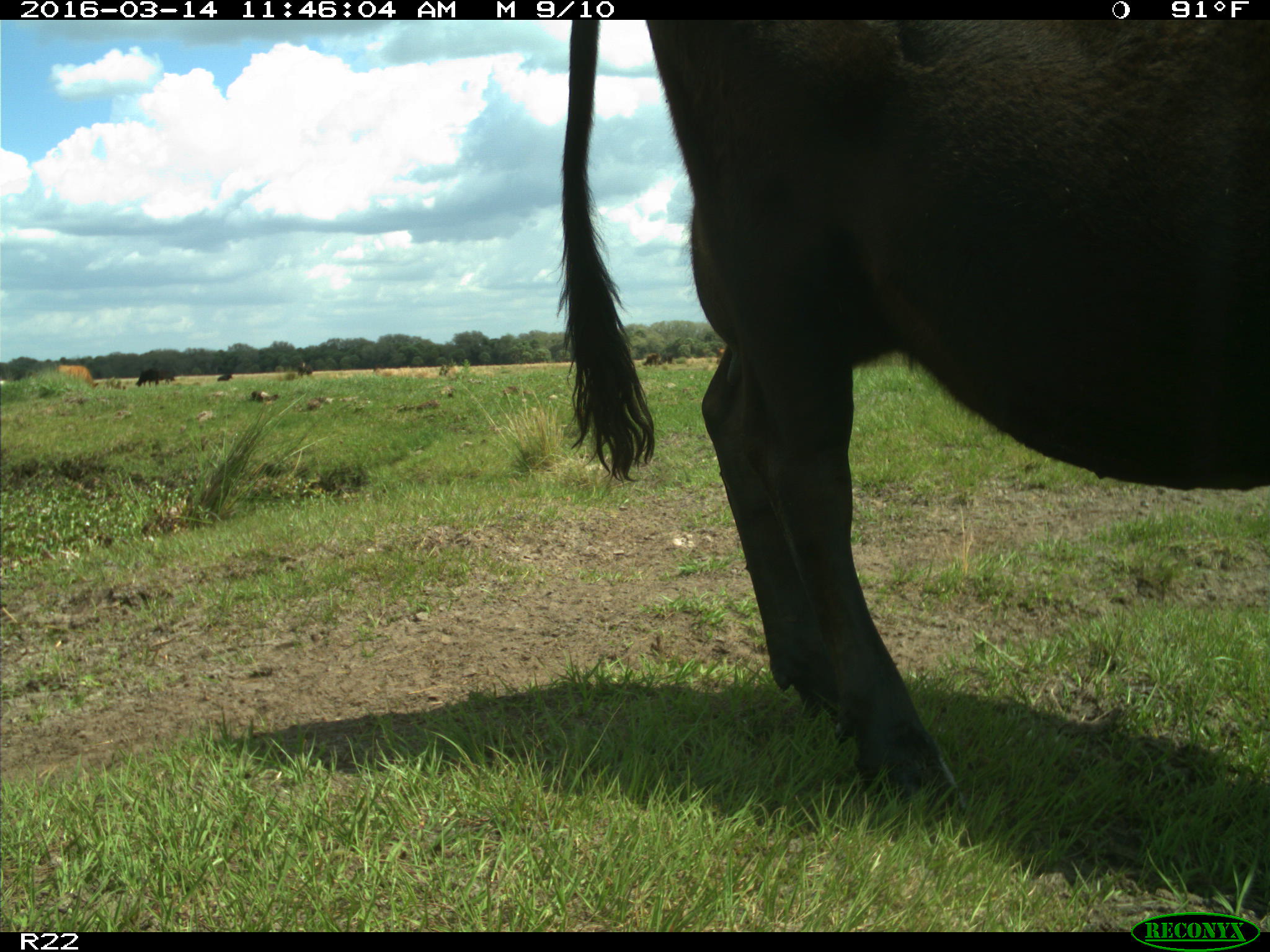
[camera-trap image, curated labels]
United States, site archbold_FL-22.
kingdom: Animalia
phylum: Chordata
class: Mammalia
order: Artiodactyla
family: Bovidae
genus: Bos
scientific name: Bos taurus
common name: domestic cow